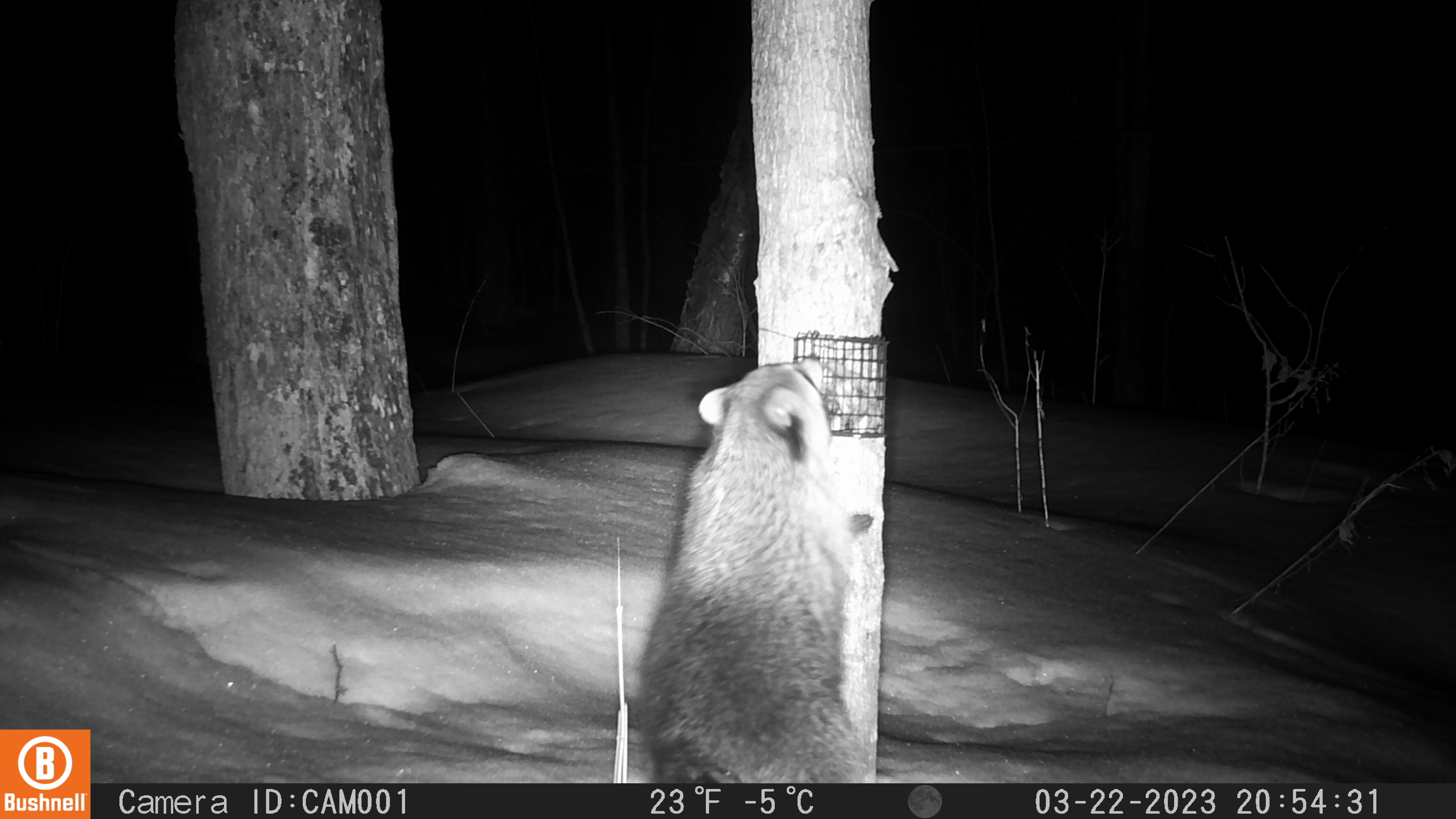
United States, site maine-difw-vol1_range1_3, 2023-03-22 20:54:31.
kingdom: Animalia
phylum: Chordata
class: Mammalia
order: Carnivora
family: Procyonidae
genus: Procyon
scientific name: Procyon lotor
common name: raccoon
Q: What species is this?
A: Raccoon (Procyon lotor).